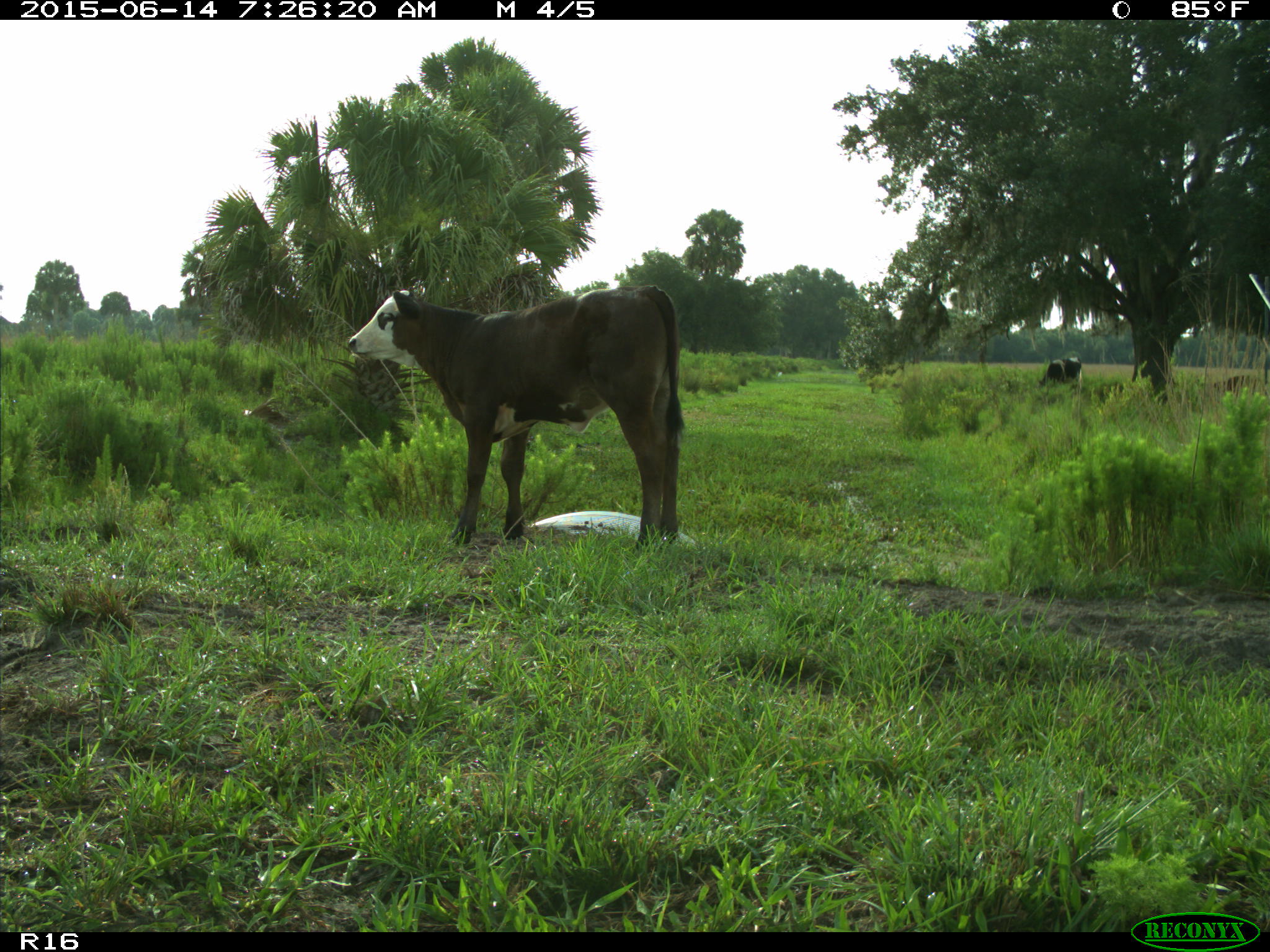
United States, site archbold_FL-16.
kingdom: Animalia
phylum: Chordata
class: Mammalia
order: Artiodactyla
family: Bovidae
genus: Bos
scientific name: Bos taurus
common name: domestic cow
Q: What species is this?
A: Bos taurus (domestic cow).